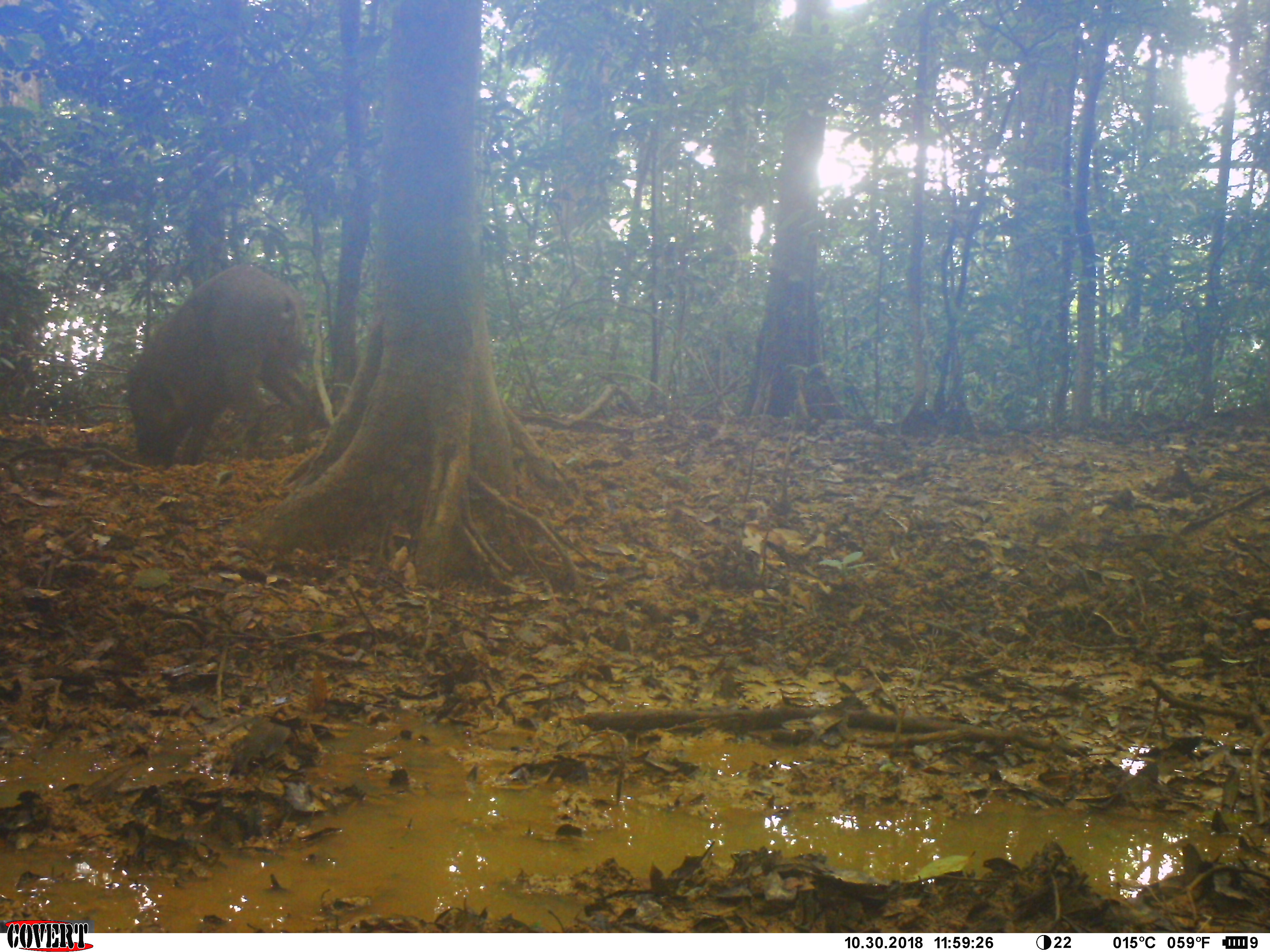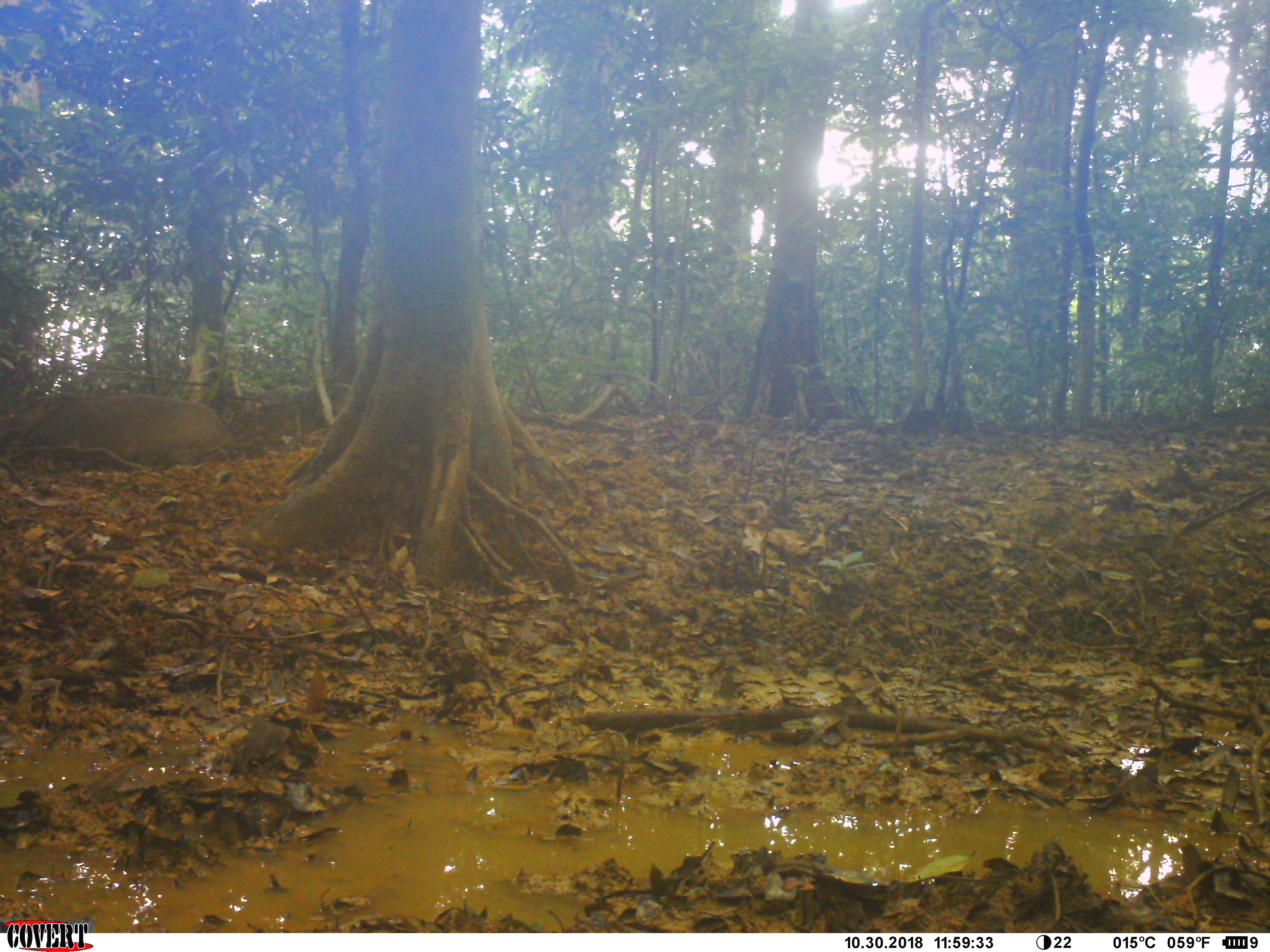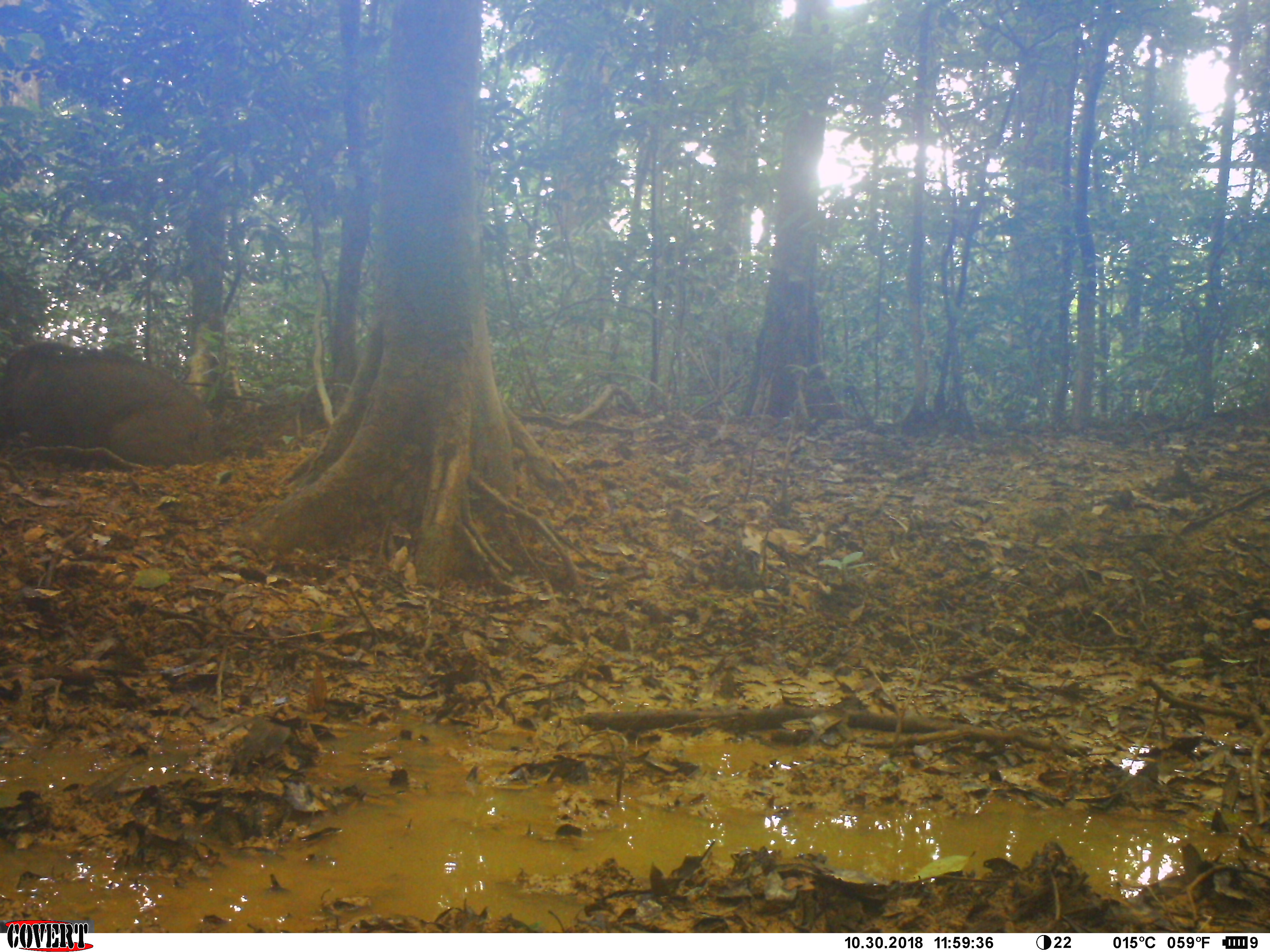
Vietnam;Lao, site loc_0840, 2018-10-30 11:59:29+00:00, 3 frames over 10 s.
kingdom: Animalia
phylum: Chordata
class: Mammalia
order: Artiodactyla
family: Suidae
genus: Sus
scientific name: Sus scrofa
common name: eurasian wild pig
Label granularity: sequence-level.